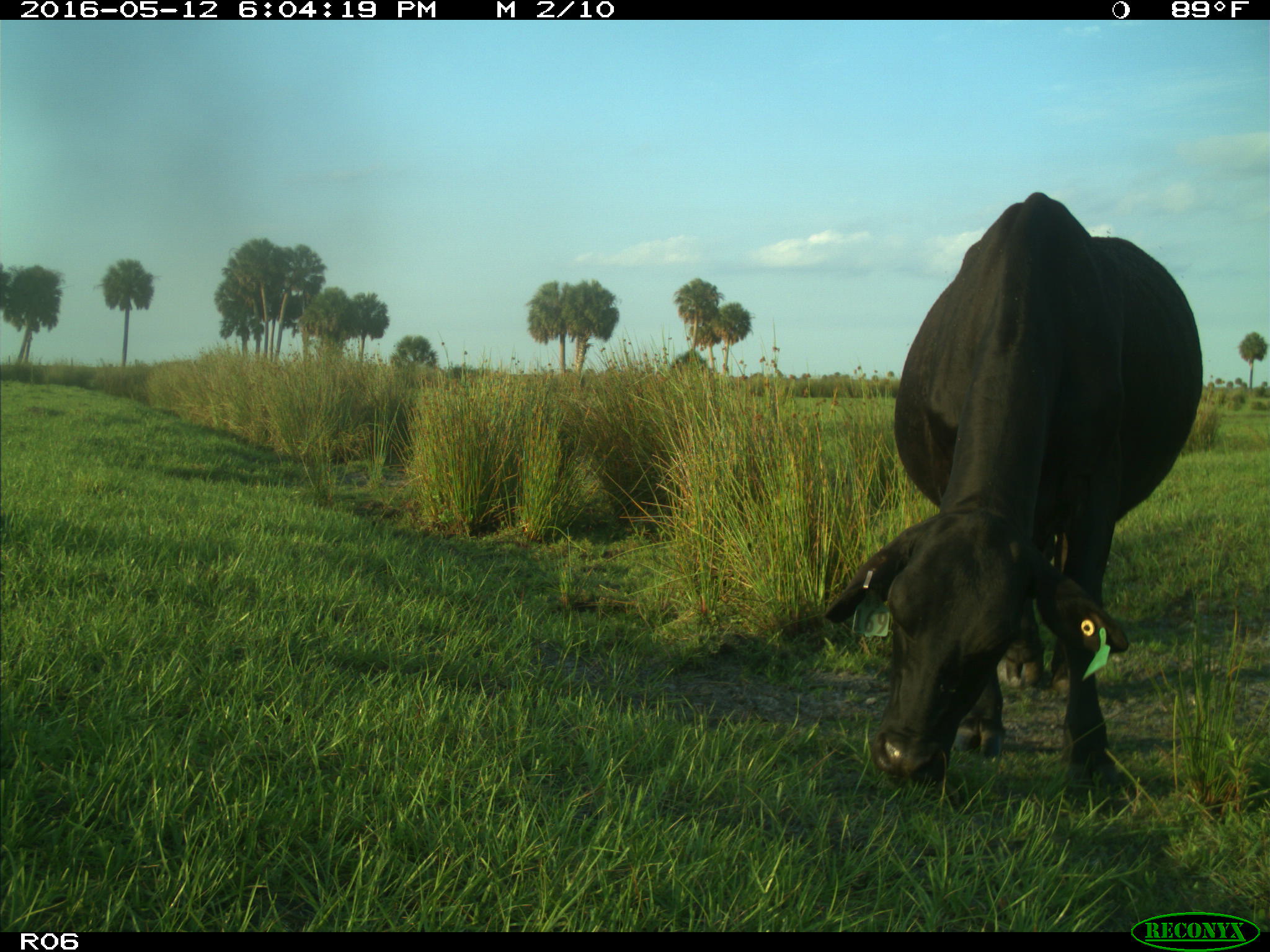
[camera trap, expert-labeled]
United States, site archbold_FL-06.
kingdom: Animalia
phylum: Chordata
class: Mammalia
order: Artiodactyla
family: Bovidae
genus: Bos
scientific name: Bos taurus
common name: domestic cow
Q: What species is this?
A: Bos taurus (domestic cow).